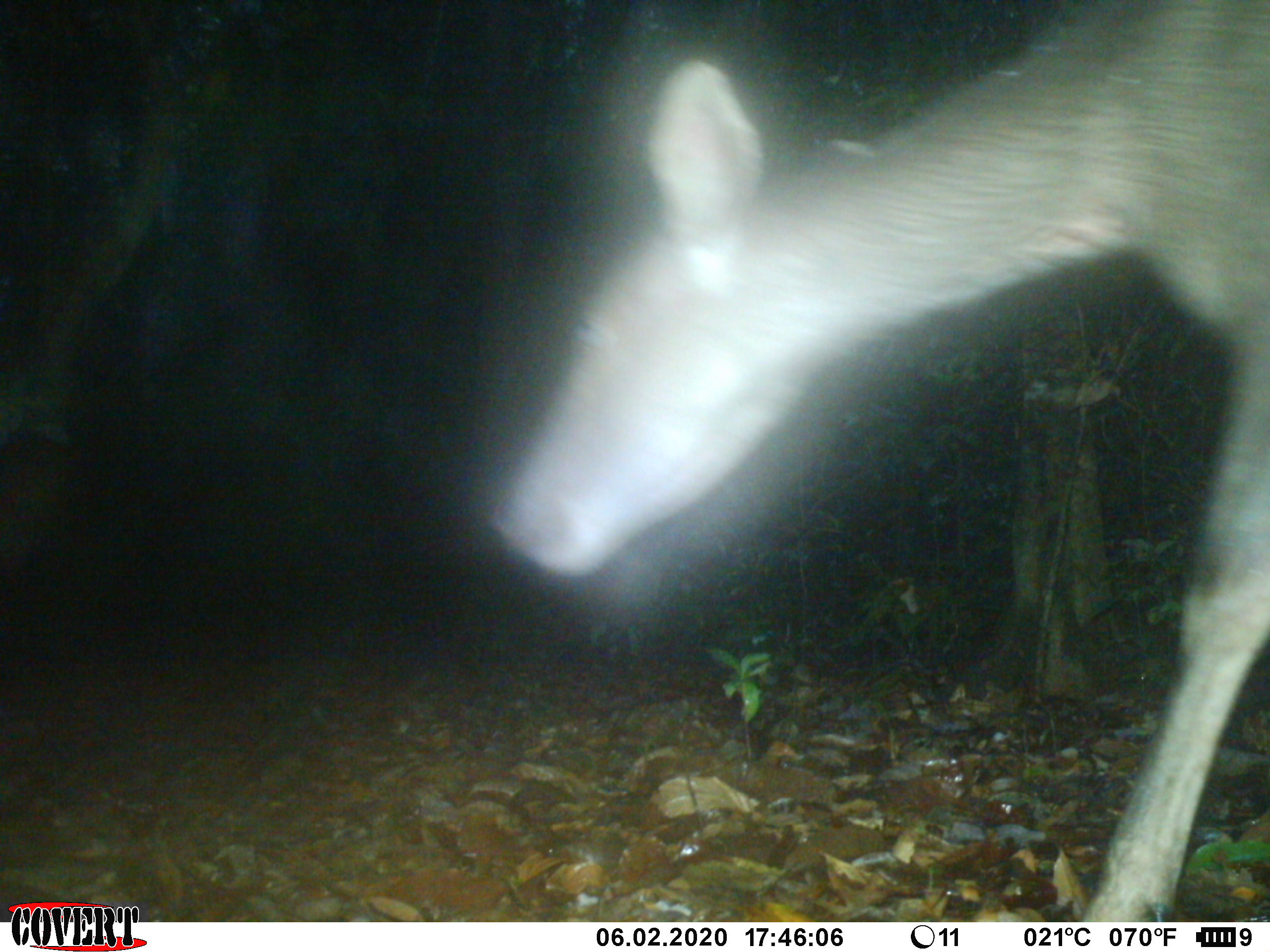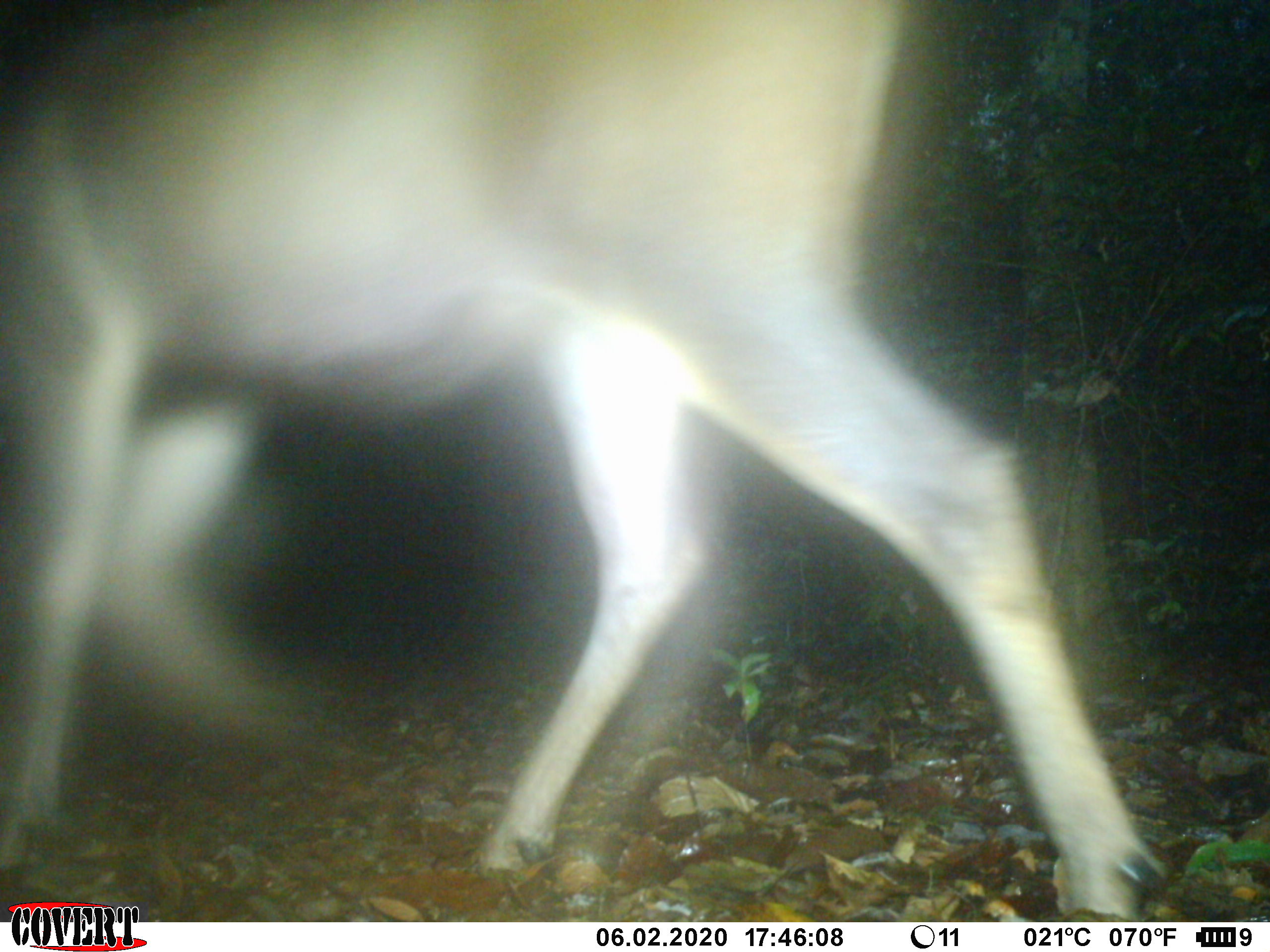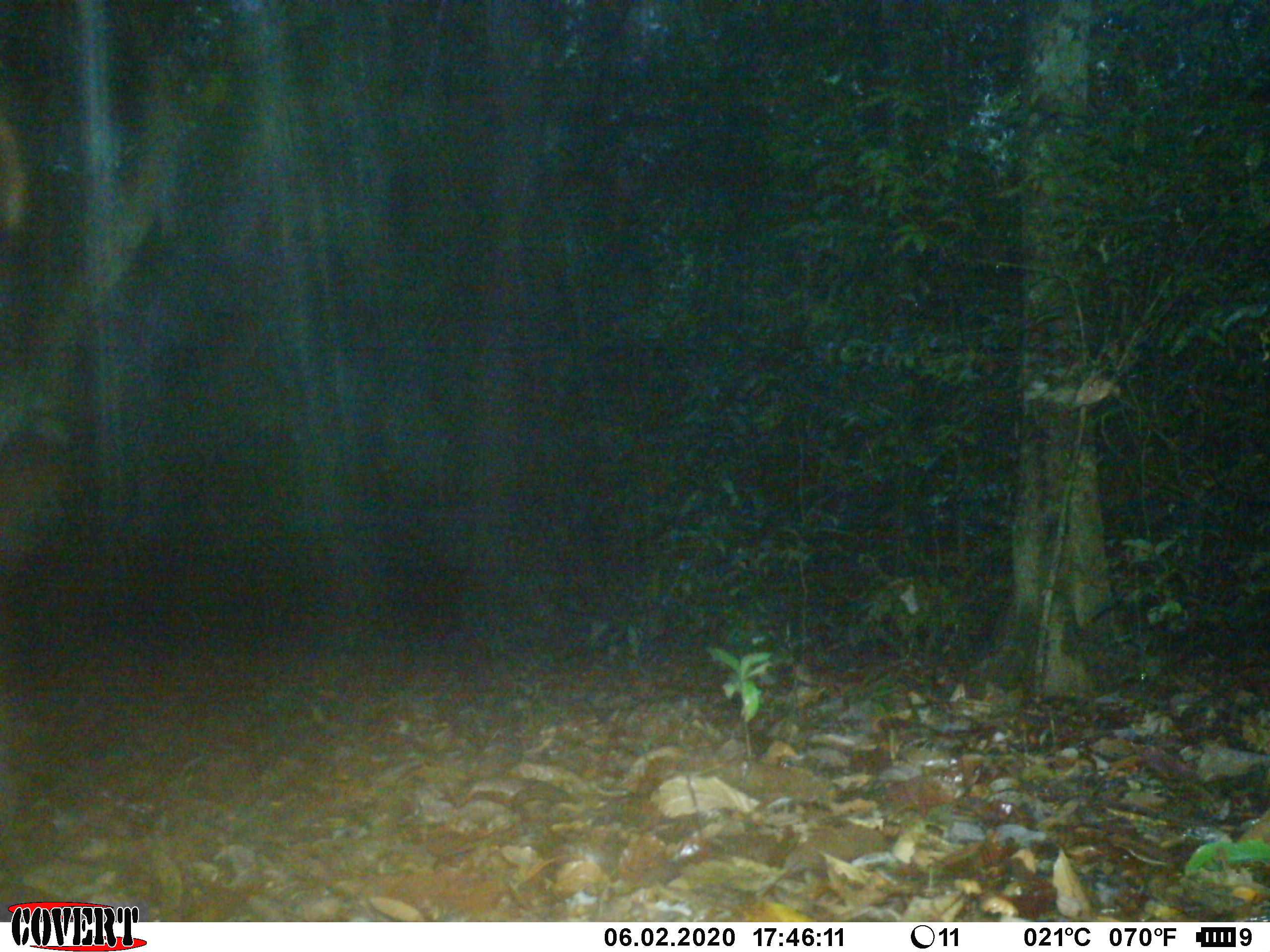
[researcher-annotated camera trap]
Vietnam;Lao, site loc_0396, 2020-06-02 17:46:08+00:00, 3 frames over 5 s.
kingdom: Animalia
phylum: Chordata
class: Mammalia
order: Artiodactyla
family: Cervidae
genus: Rusa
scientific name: Rusa unicolor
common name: sambar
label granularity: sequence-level